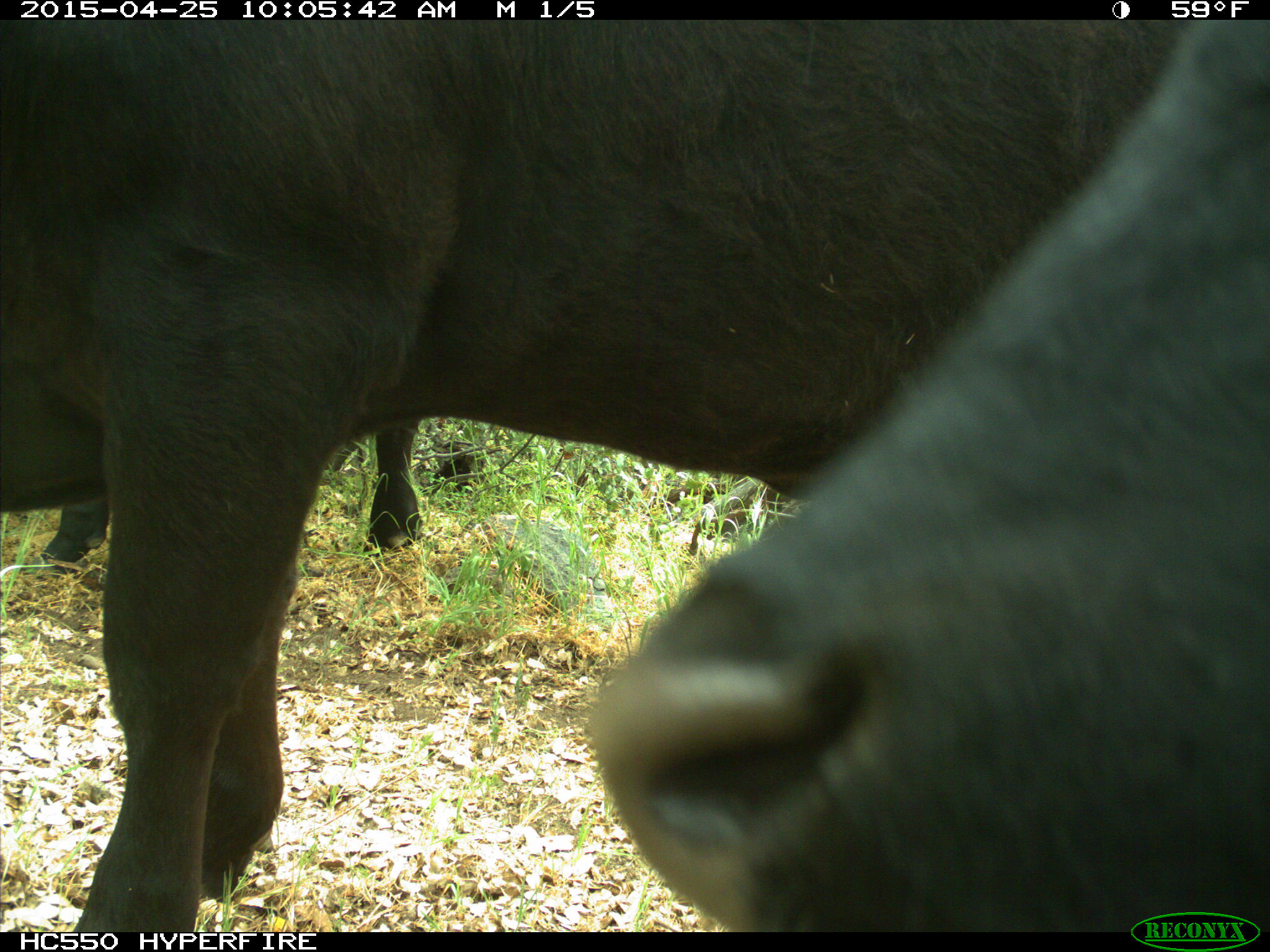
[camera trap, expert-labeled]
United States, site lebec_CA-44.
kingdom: Animalia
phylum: Chordata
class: Mammalia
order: Artiodactyla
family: Suidae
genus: Sus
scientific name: Sus scrofa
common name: wild boar